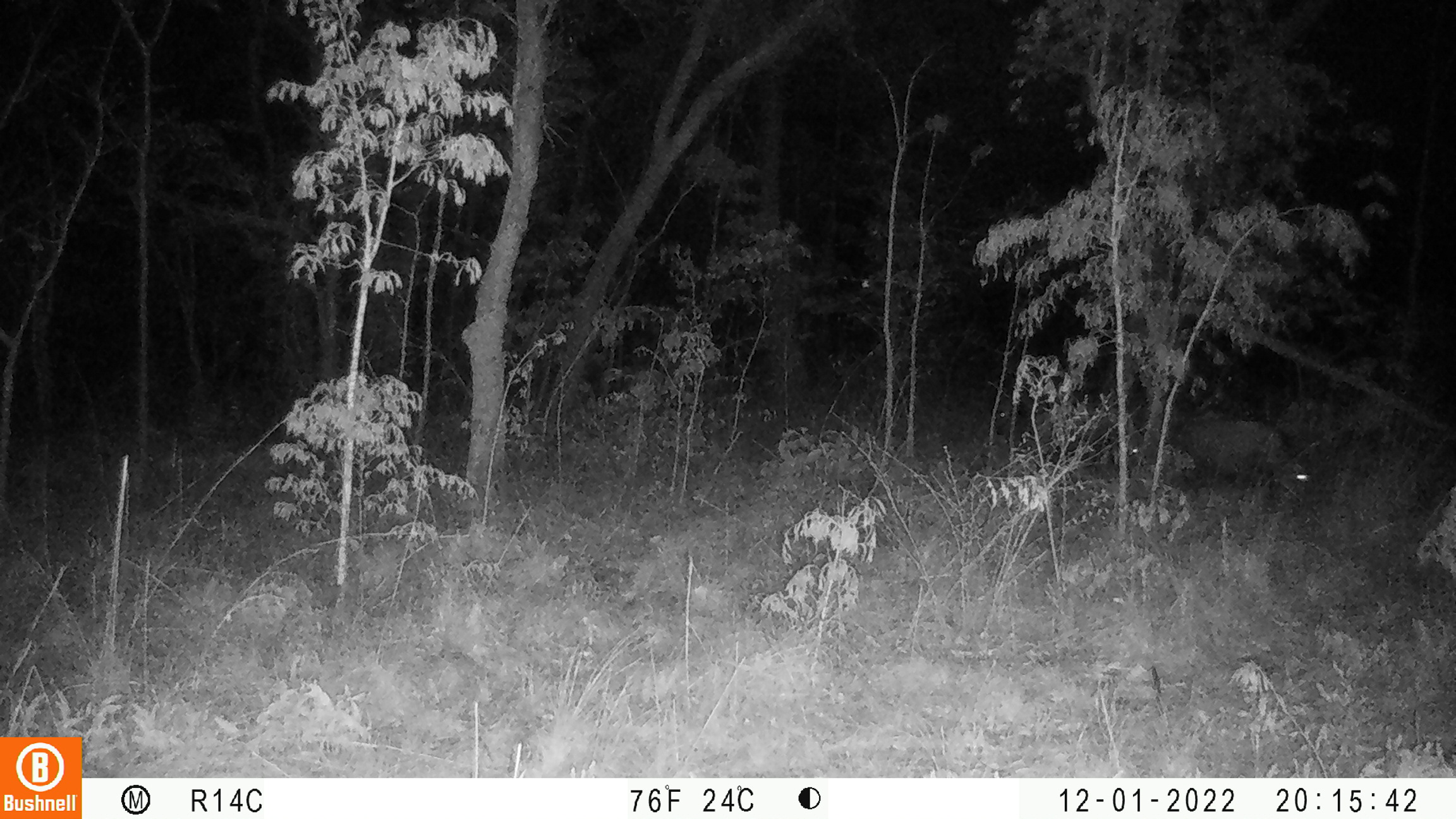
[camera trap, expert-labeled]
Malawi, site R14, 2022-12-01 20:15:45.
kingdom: Animalia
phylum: Chordata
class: Mammalia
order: Artiodactyla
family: Suidae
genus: Potamochoerus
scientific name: Potamochoerus larvatus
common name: bushpig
Bushpig (Potamochoerus larvatus), count 1.